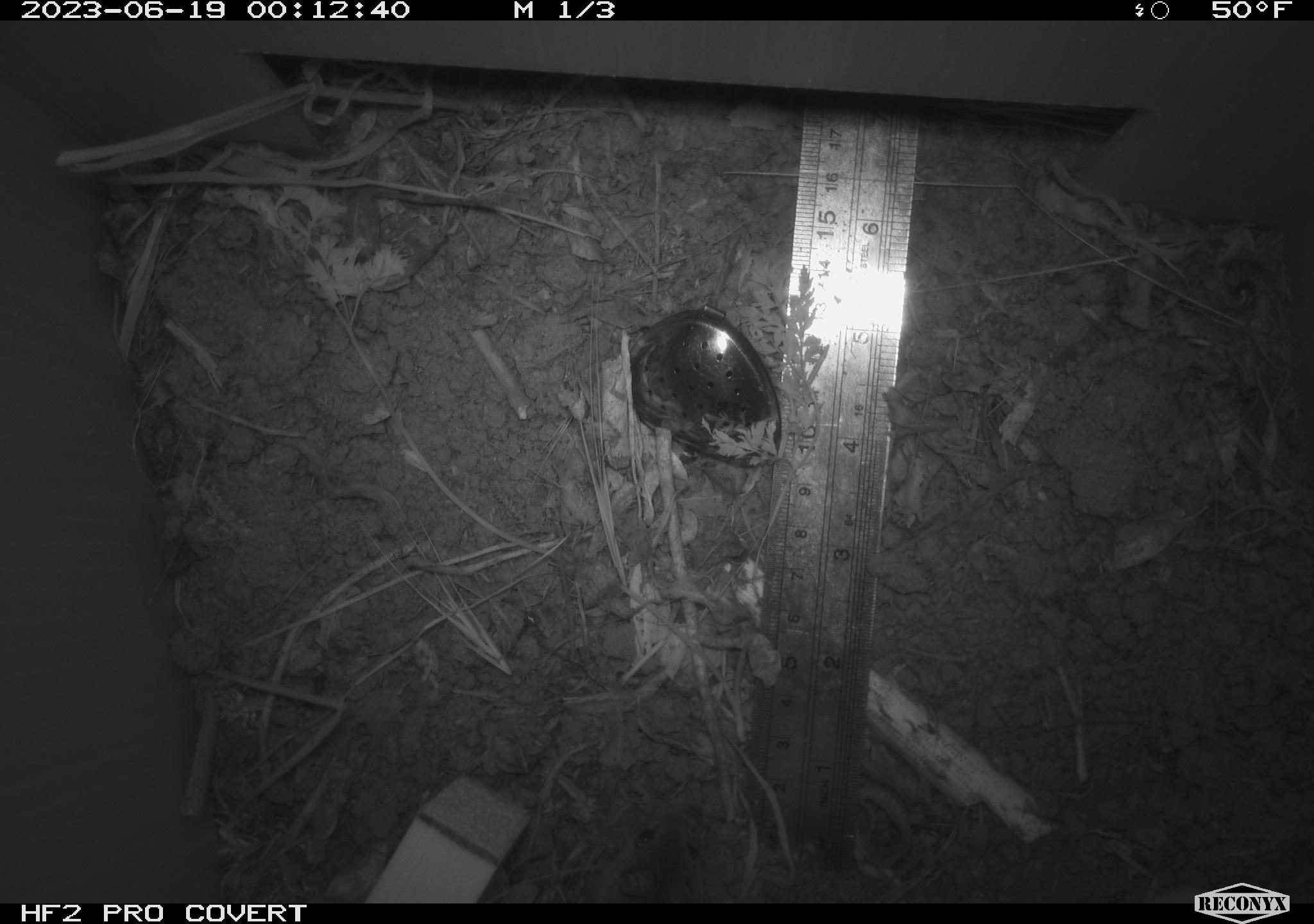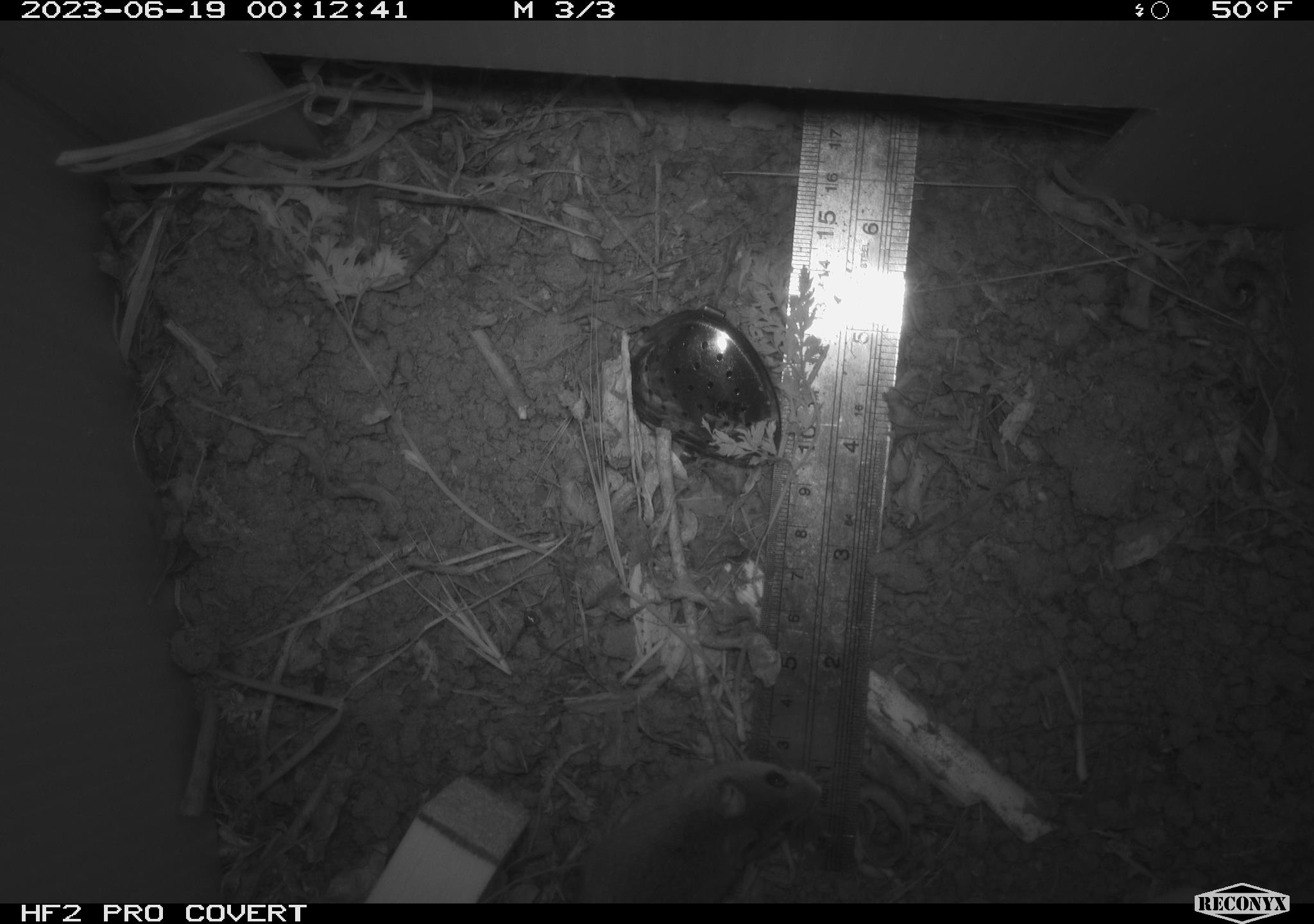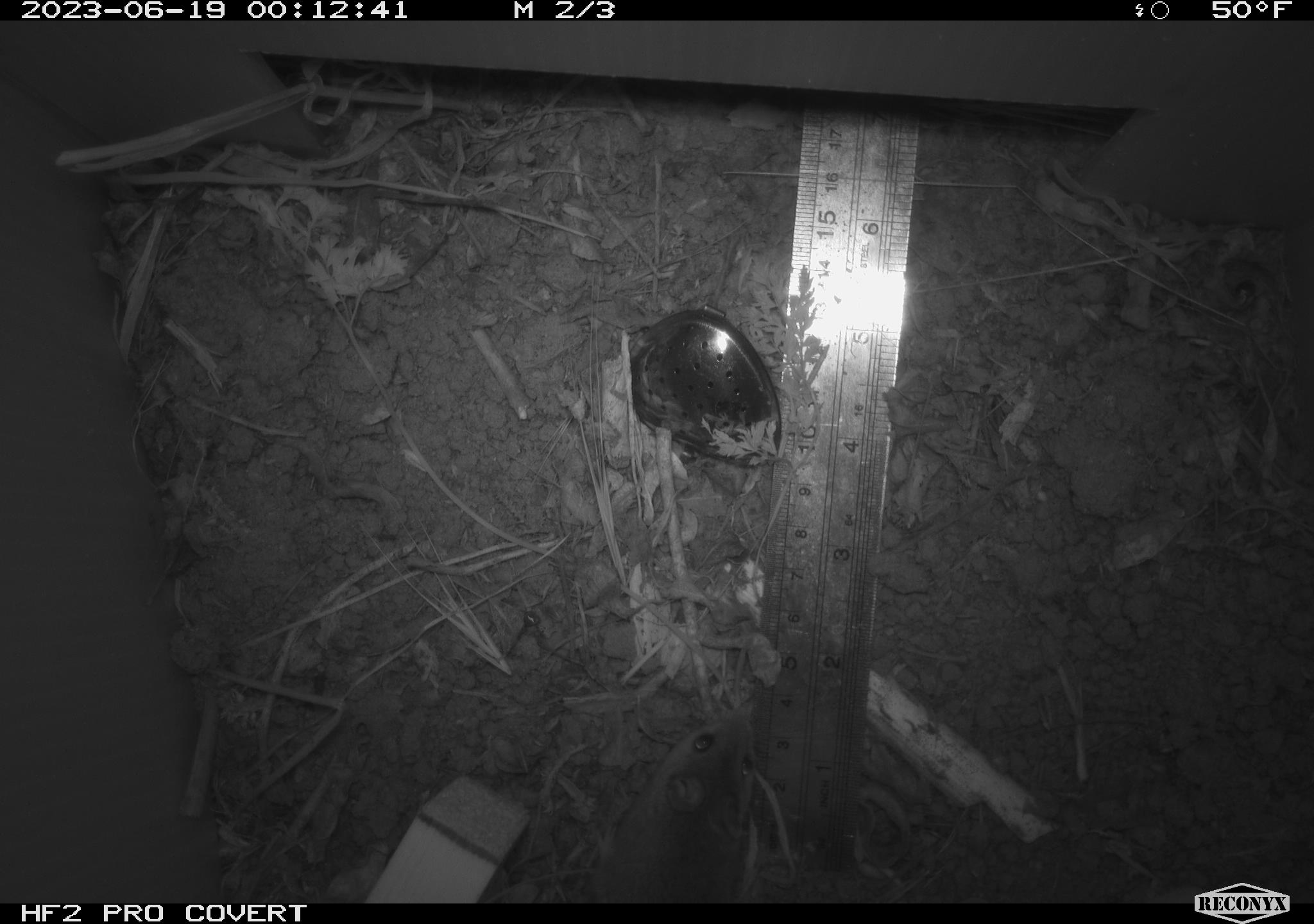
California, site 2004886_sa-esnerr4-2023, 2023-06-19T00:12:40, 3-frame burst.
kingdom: Animalia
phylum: Chordata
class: Mammalia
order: Rodentia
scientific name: Rodentia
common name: mouse species